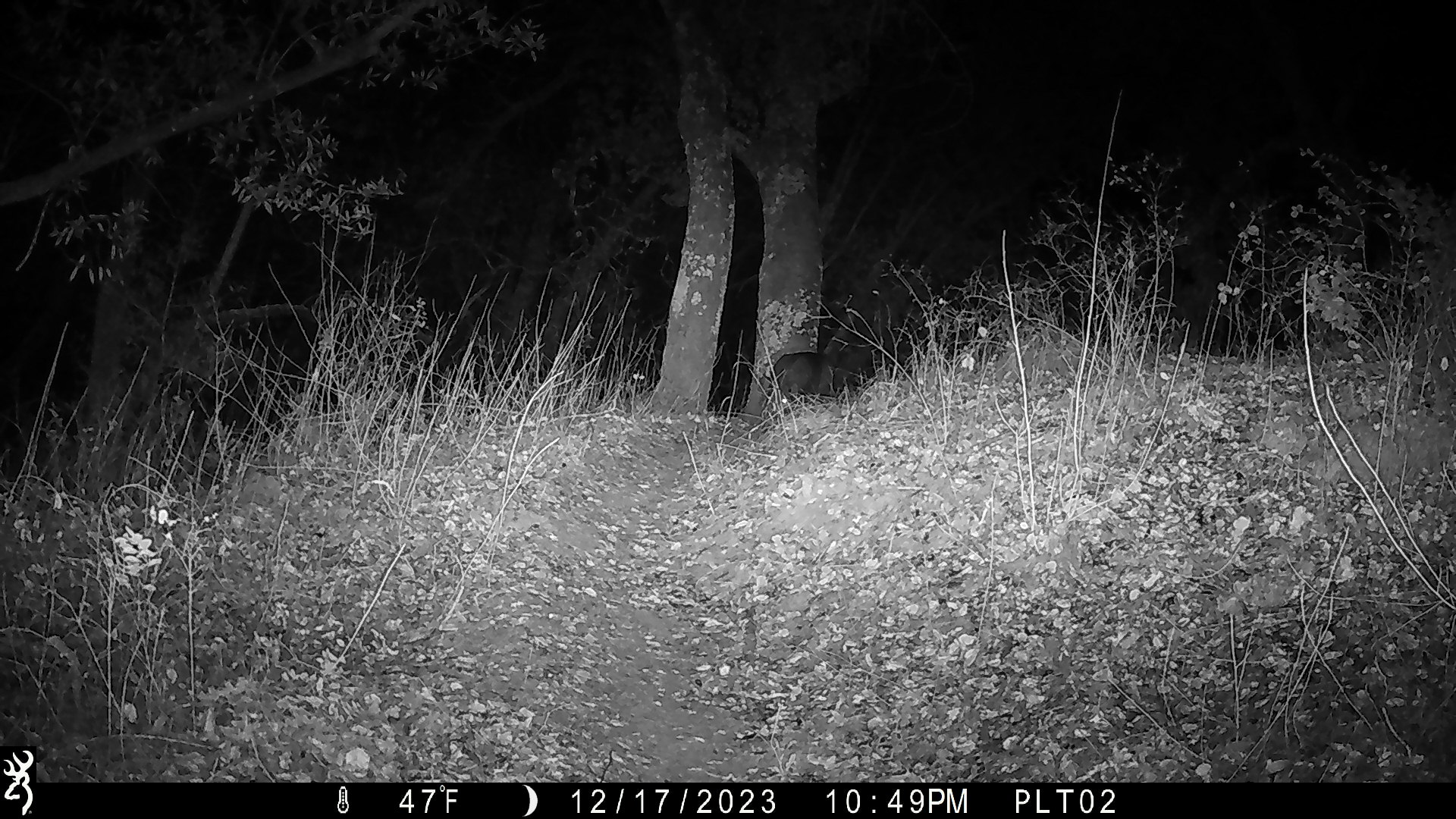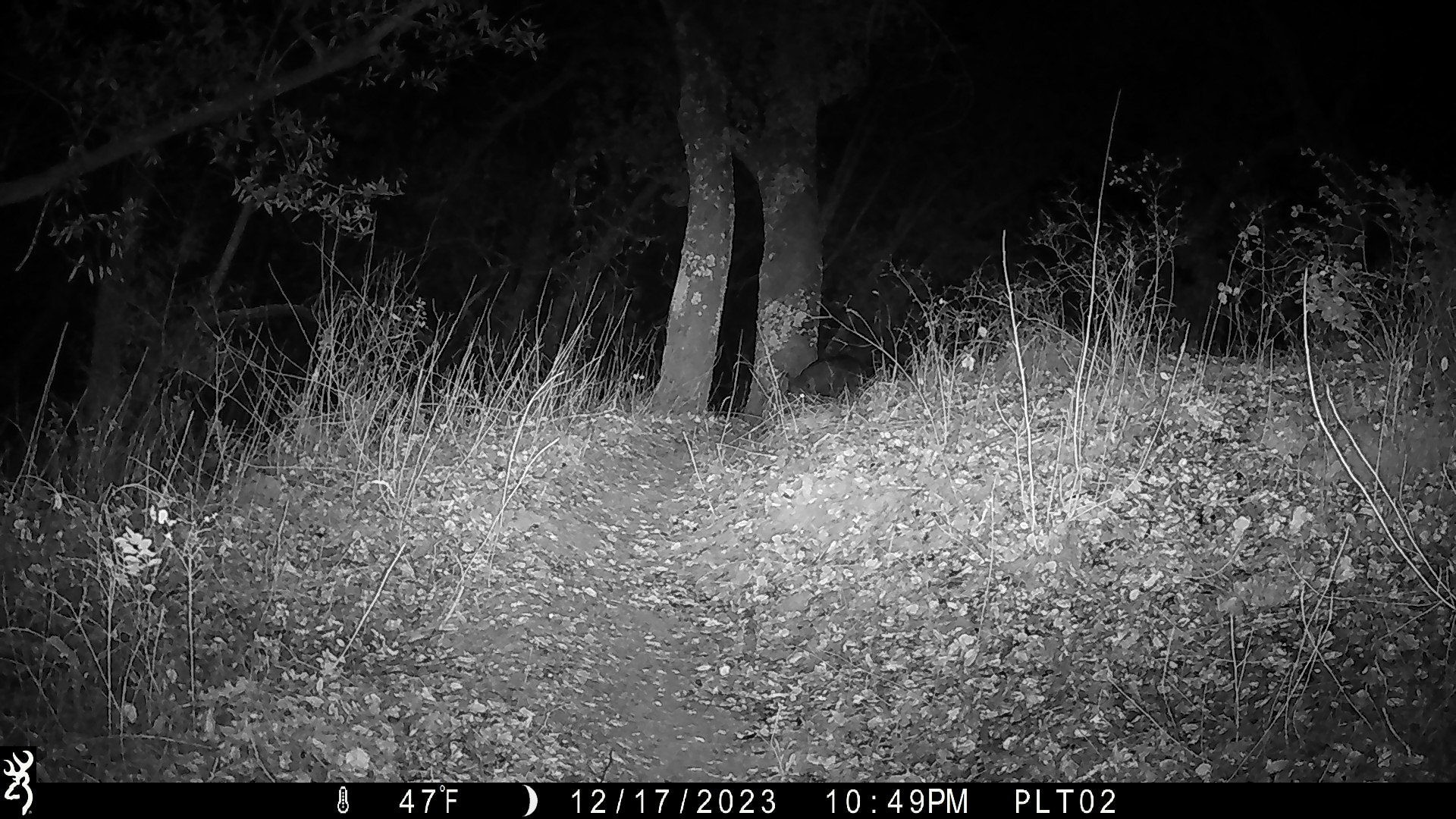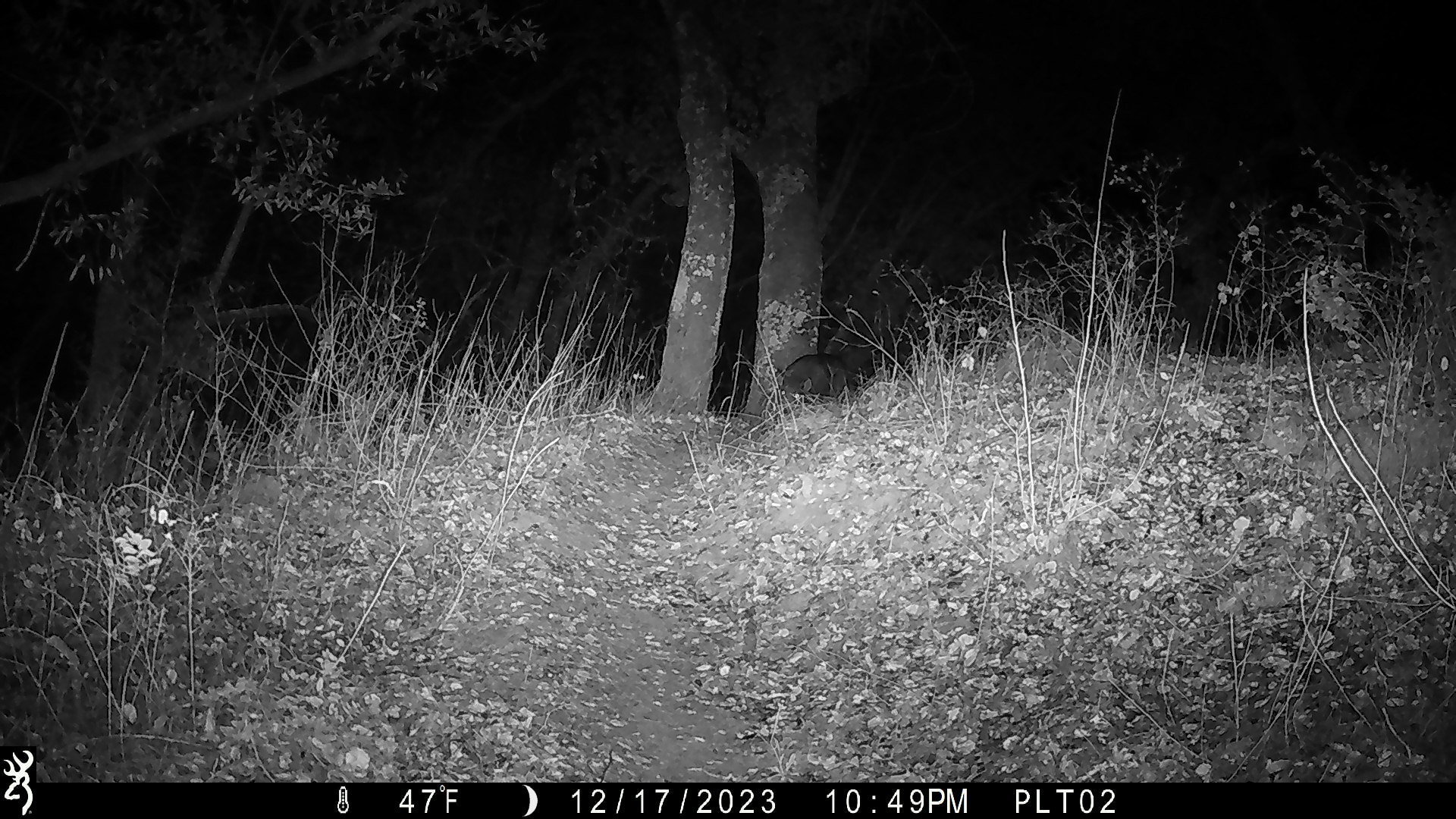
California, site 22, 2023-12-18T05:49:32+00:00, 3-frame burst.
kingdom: Animalia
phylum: Chordata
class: Mammalia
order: Artiodactyla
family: Suidae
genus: Sus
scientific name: Sus scrofa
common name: wild boar